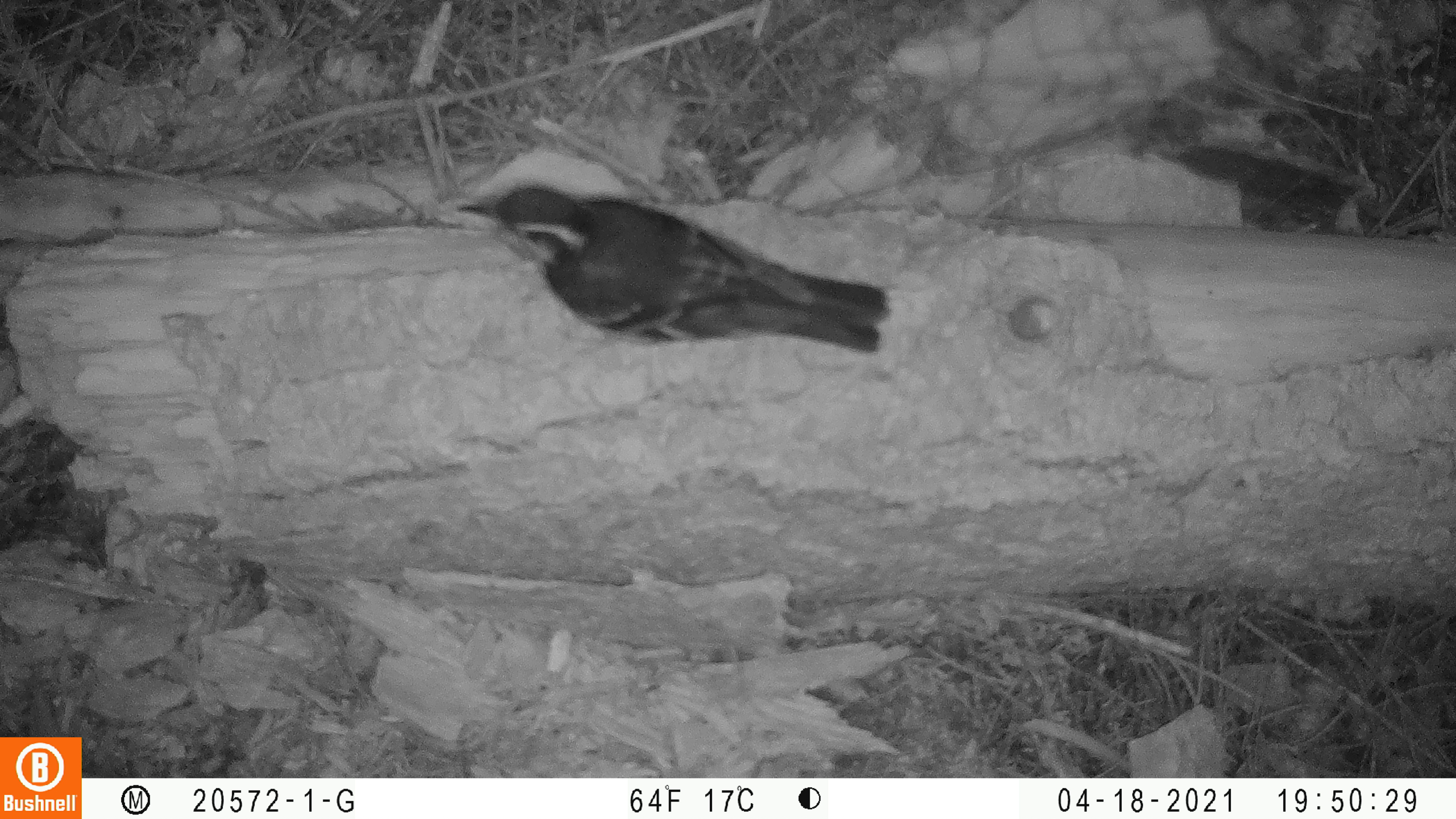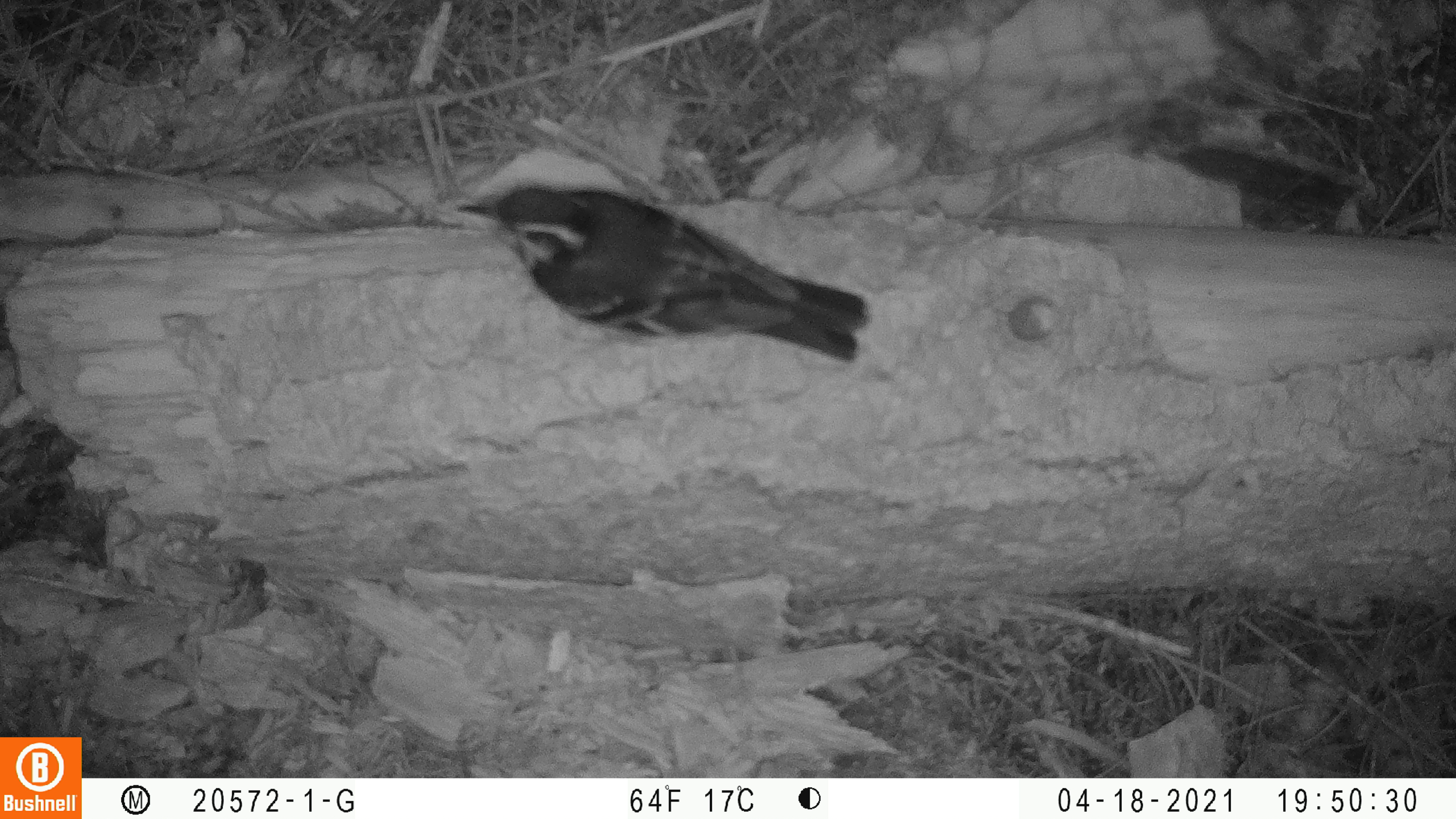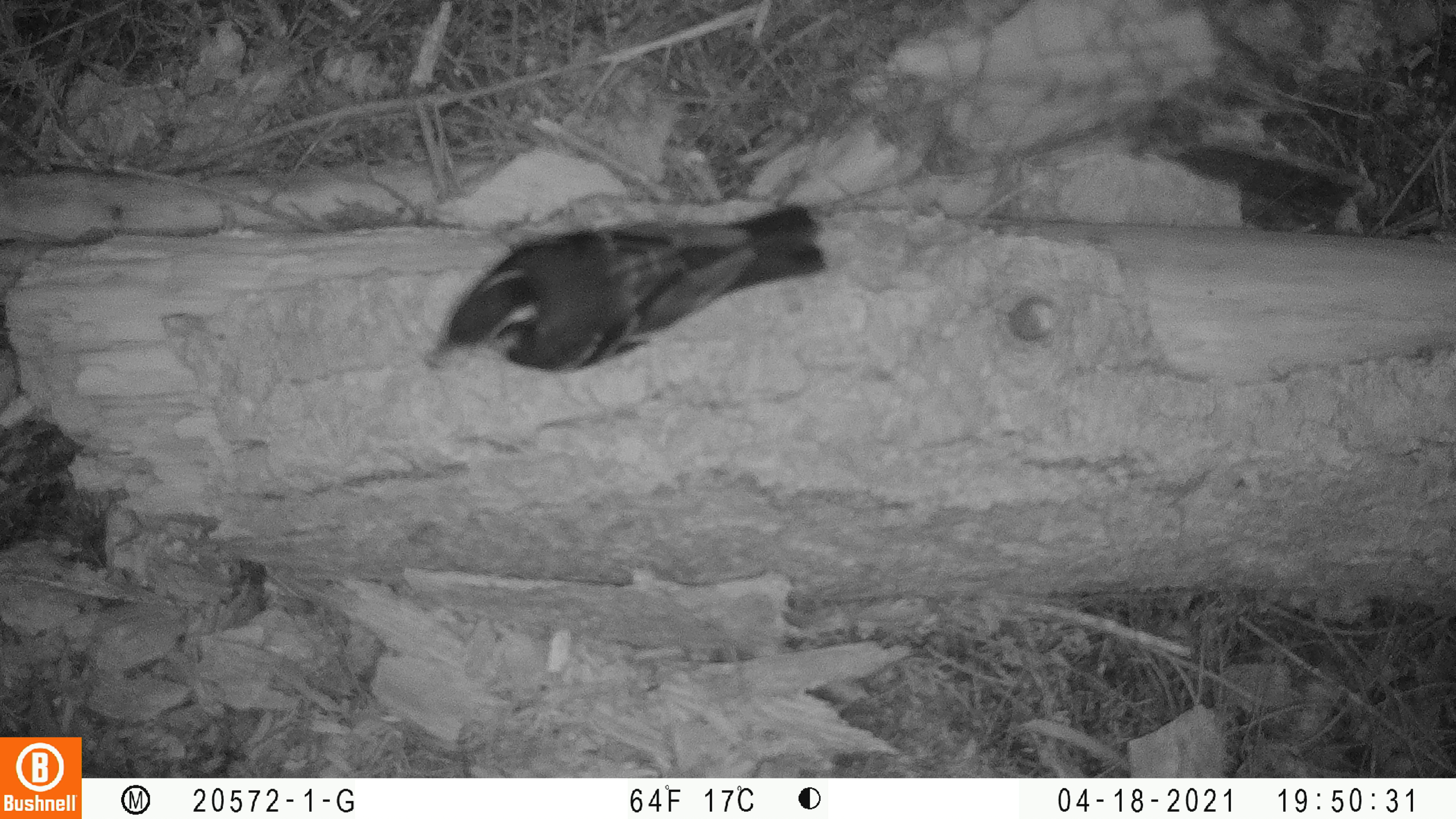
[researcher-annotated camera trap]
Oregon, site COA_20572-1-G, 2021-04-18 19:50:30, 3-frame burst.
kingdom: Animalia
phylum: Chordata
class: Aves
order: Passeriformes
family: Turdidae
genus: Ixoreus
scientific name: Ixoreus naevius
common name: varied thrush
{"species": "varied thrush (Ixoreus naevius)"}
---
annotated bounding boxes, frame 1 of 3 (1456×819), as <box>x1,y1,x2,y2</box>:
varied thrush: <box>449,171,900,373</box>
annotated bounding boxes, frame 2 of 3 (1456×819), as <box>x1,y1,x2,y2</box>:
varied thrush: <box>454,176,874,372</box>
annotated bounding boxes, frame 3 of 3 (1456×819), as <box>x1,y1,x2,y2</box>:
varied thrush: <box>420,198,828,385</box>